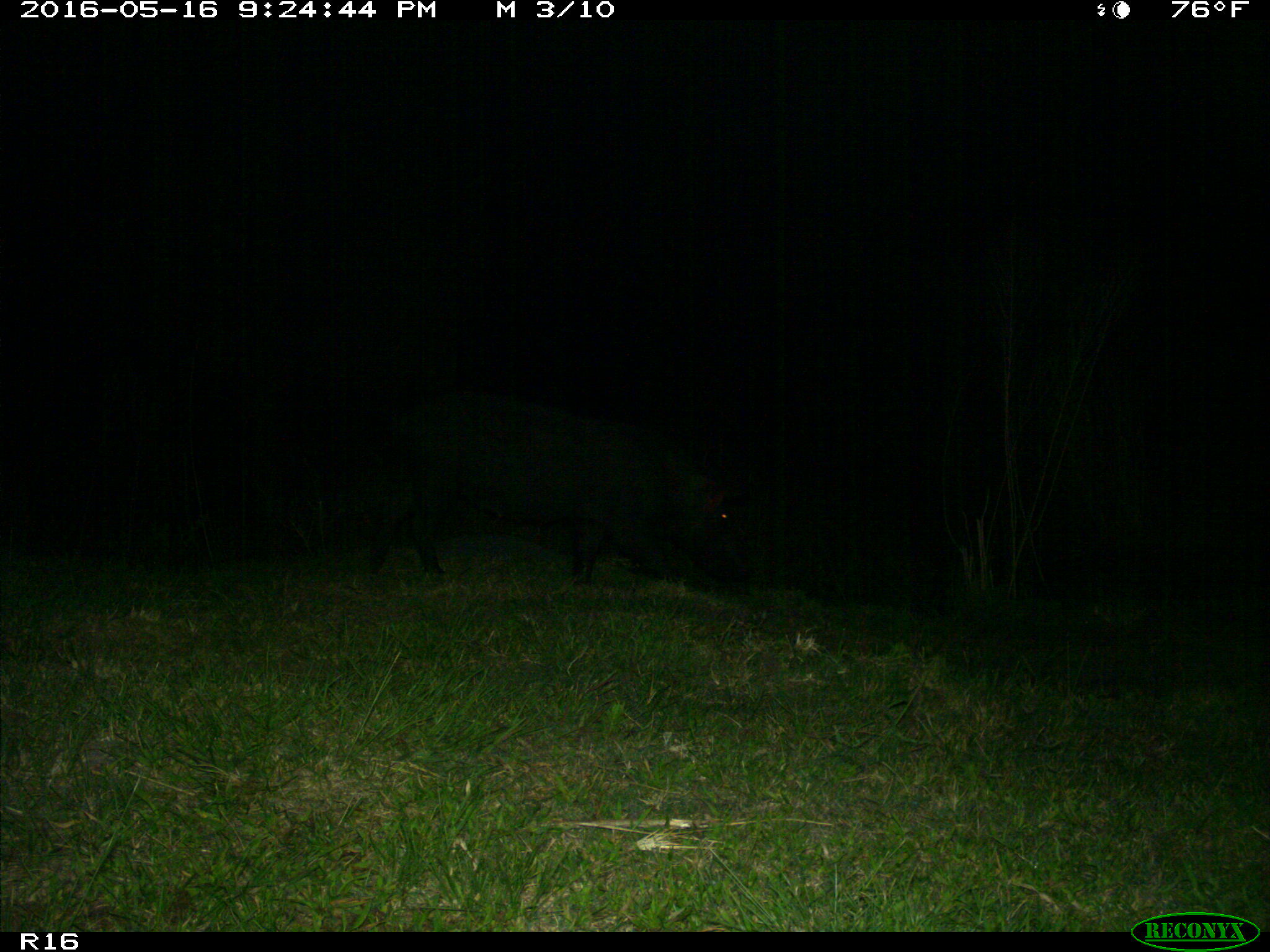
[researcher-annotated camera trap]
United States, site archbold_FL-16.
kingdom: Animalia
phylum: Chordata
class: Mammalia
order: Artiodactyla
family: Suidae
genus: Sus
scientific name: Sus scrofa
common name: wild boar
Sus scrofa (wild boar).